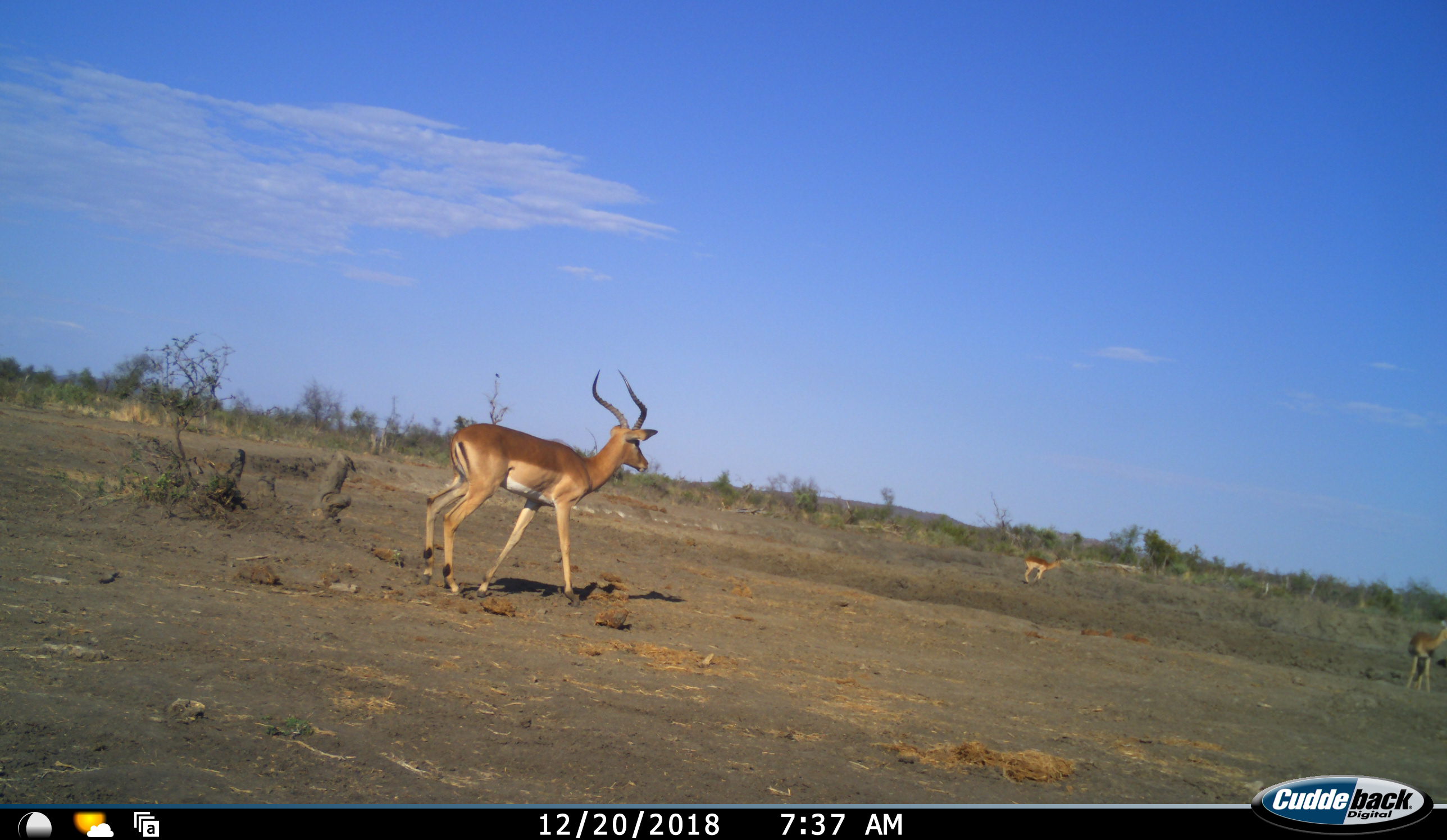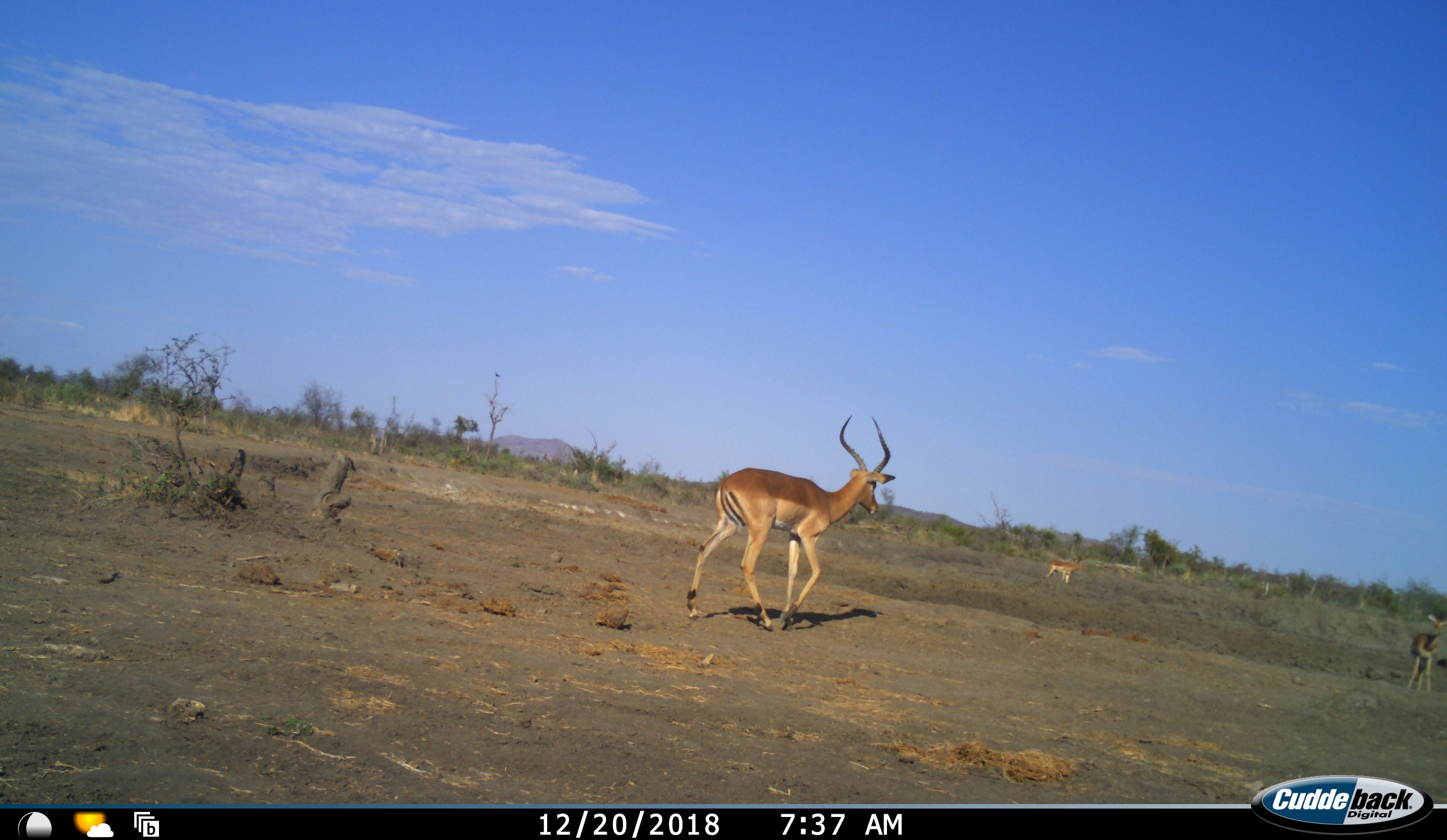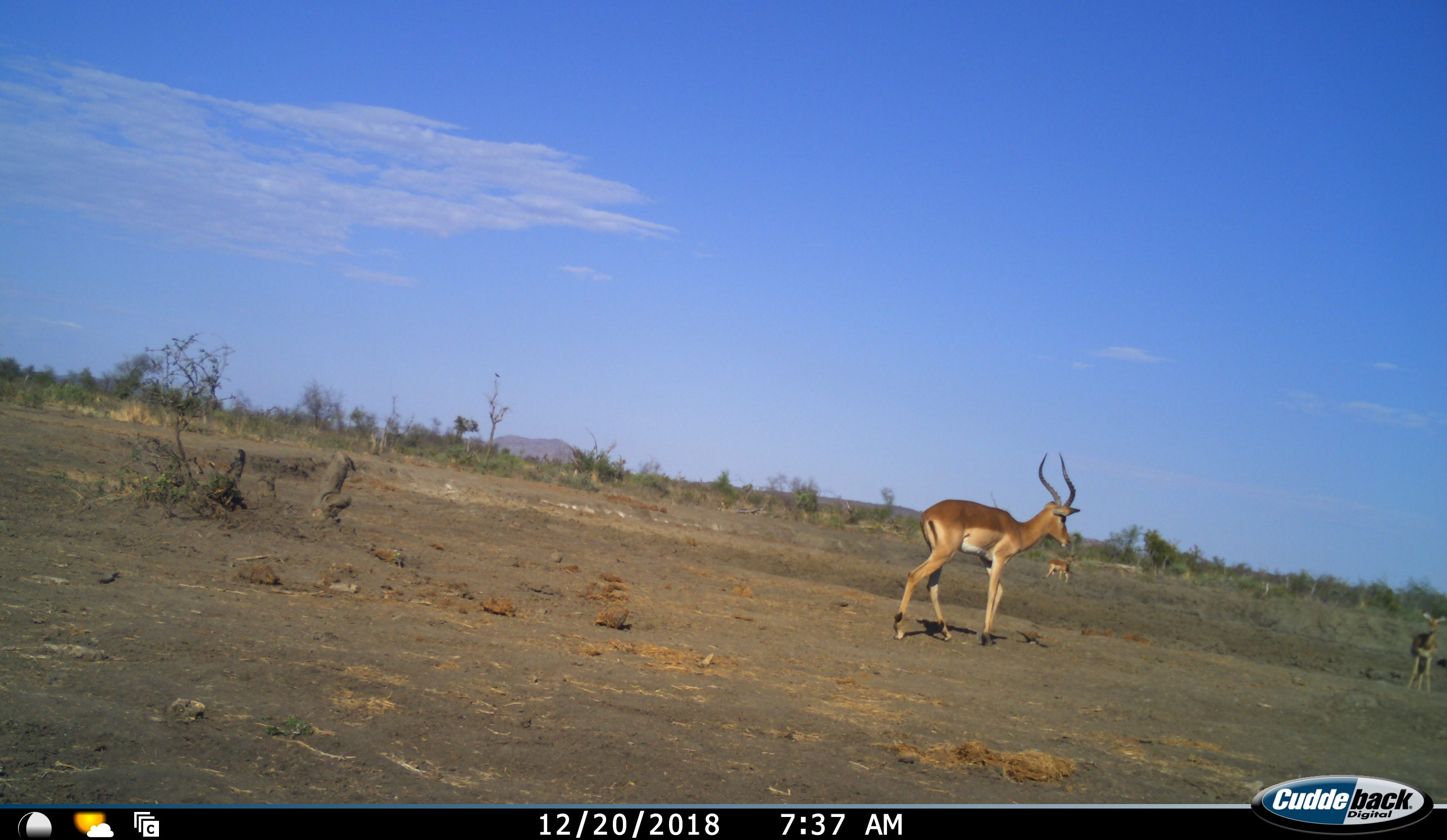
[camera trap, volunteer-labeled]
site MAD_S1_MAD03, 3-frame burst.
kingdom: Animalia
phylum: Chordata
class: Mammalia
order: Artiodactyla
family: Bovidae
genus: Aepyceros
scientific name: Aepyceros melampus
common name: impala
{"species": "impala (Aepyceros melampus)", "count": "3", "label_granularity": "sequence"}